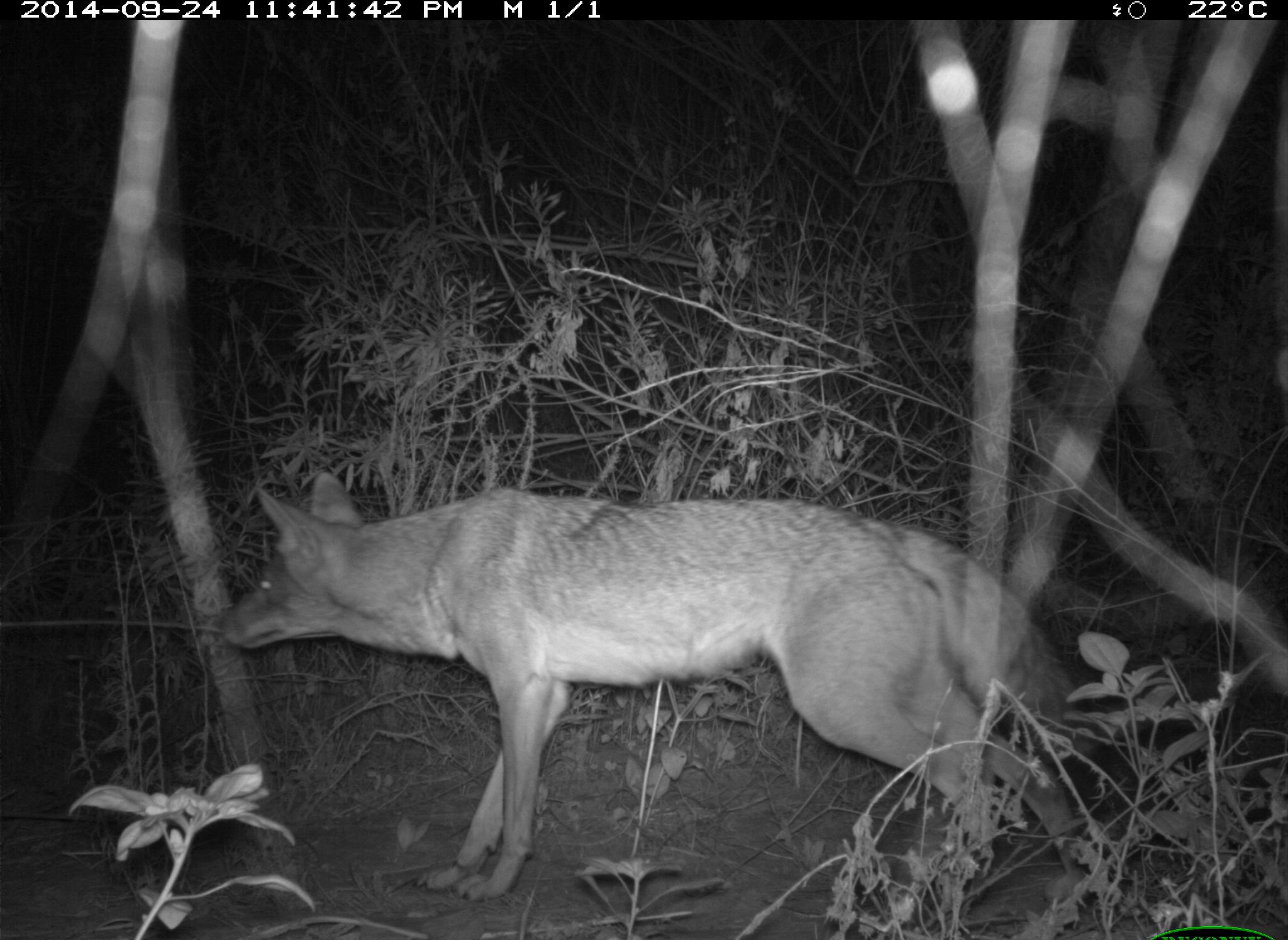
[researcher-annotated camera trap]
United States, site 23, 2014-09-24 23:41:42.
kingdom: Animalia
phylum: Chordata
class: Mammalia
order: Carnivora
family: Canidae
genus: Canis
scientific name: Canis latrans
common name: coyote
Coyote (Canis latrans).